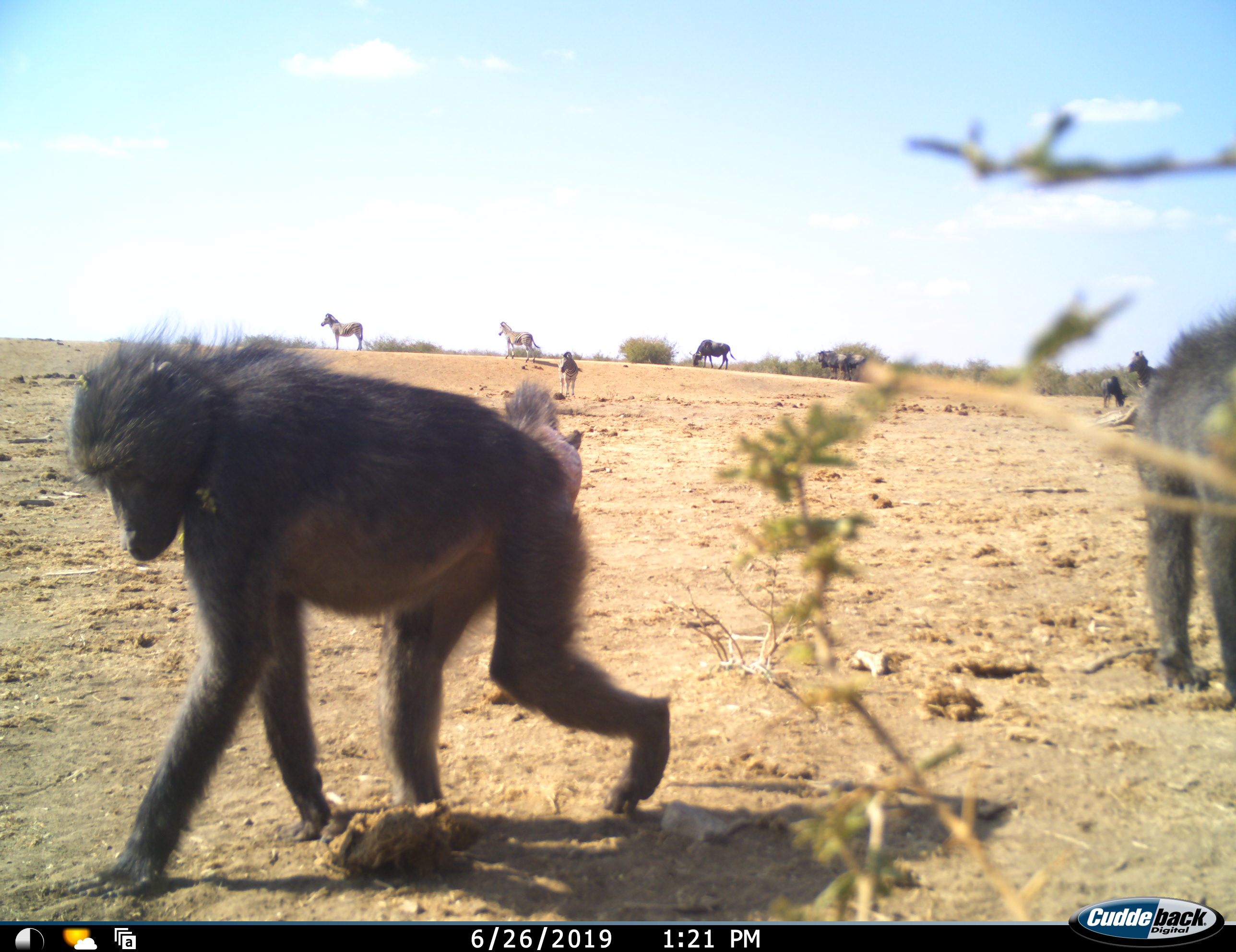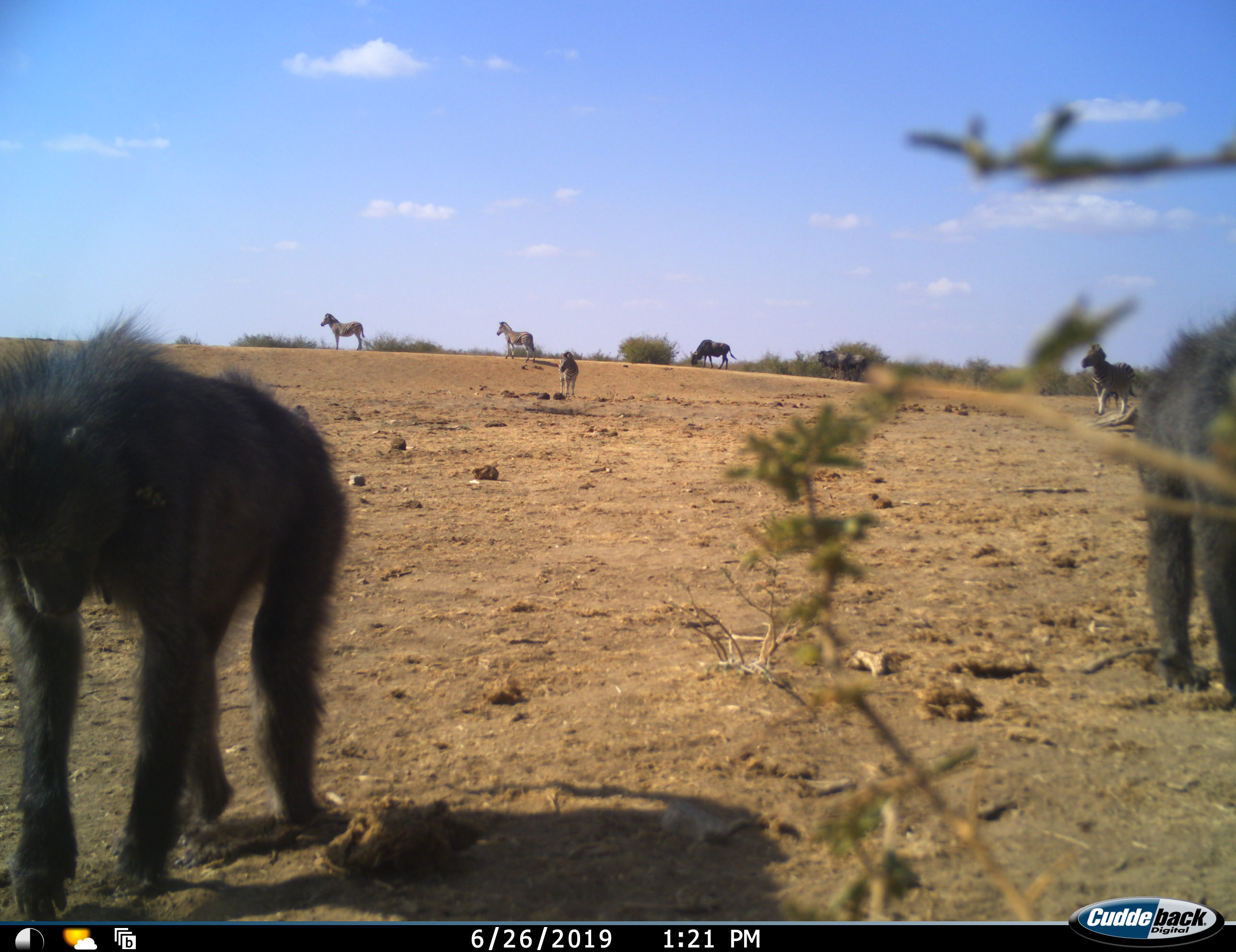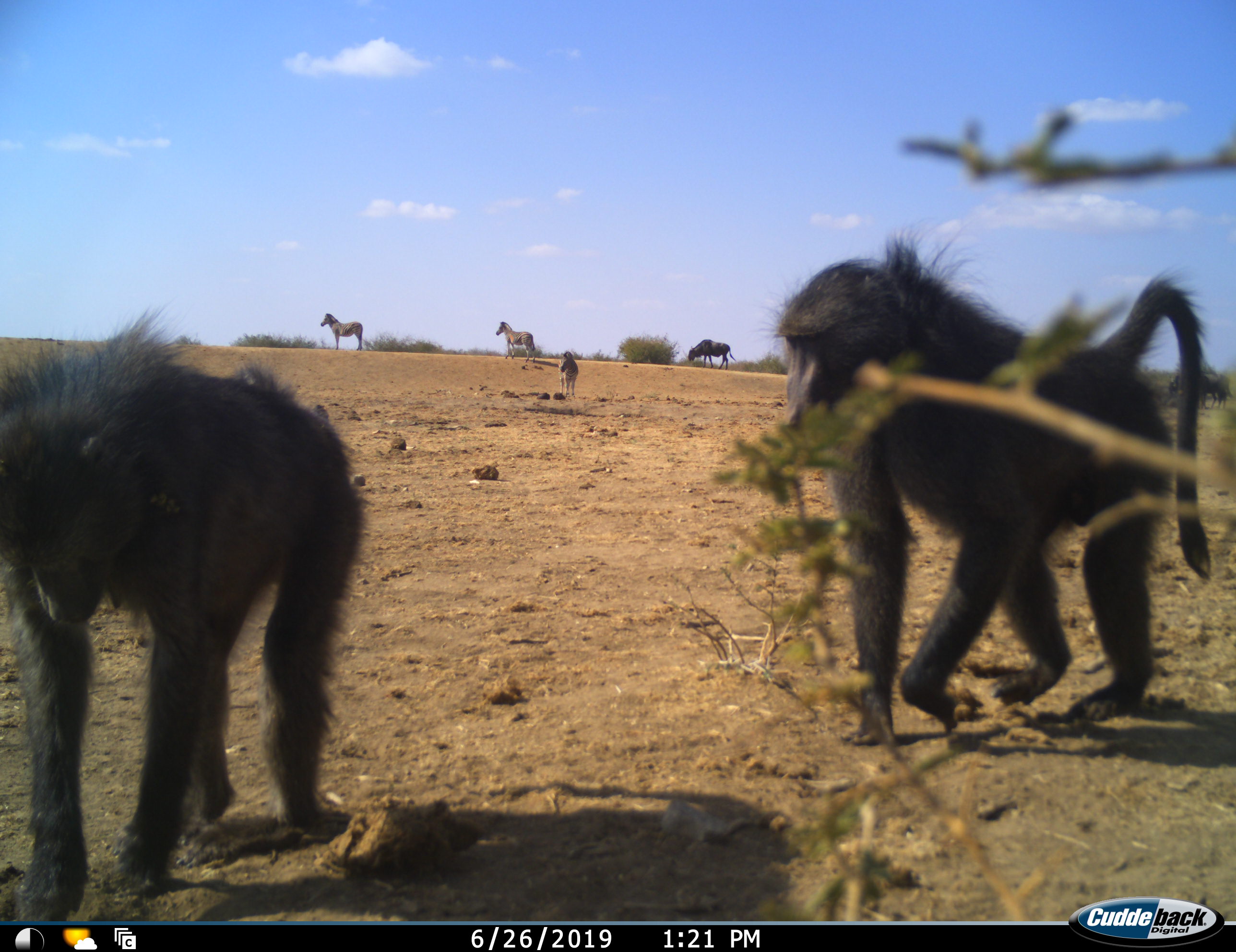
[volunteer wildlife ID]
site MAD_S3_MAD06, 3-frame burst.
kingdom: Animalia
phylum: Chordata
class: Mammalia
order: Primates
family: Cercopithecidae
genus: Papio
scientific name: Papio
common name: baboon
Baboon (Papio), count 2. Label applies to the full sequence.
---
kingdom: Animalia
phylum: Chordata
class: Mammalia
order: Artiodactyla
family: Bovidae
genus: Connochaetes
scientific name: Connochaetes taurinus taurinus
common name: blue wildebeest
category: wildebeestblue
Wildebeestblue (blue wildebeest) (Connochaetes taurinus taurinus), count 4. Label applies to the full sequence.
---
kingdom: Animalia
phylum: Chordata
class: Mammalia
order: Perissodactyla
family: Equidae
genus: Equus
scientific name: Equus quagga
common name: plains zebra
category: zebraplains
Zebraplains (plains zebra) (Equus quagga), count 4. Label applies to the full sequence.